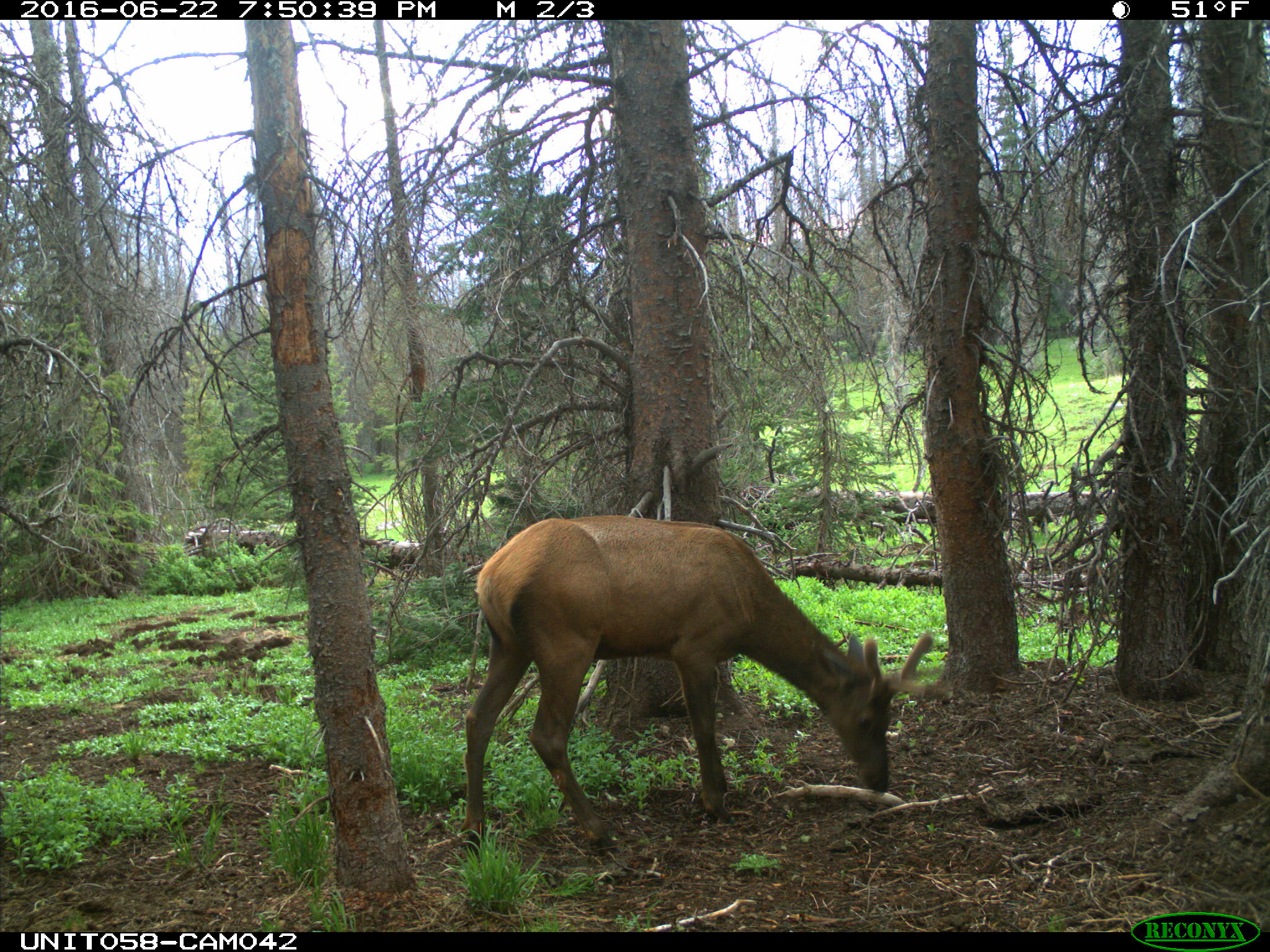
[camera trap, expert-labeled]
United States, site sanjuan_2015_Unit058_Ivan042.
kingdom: Animalia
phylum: Chordata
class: Mammalia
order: Artiodactyla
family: Cervidae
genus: Cervus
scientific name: Cervus elaphus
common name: red deer